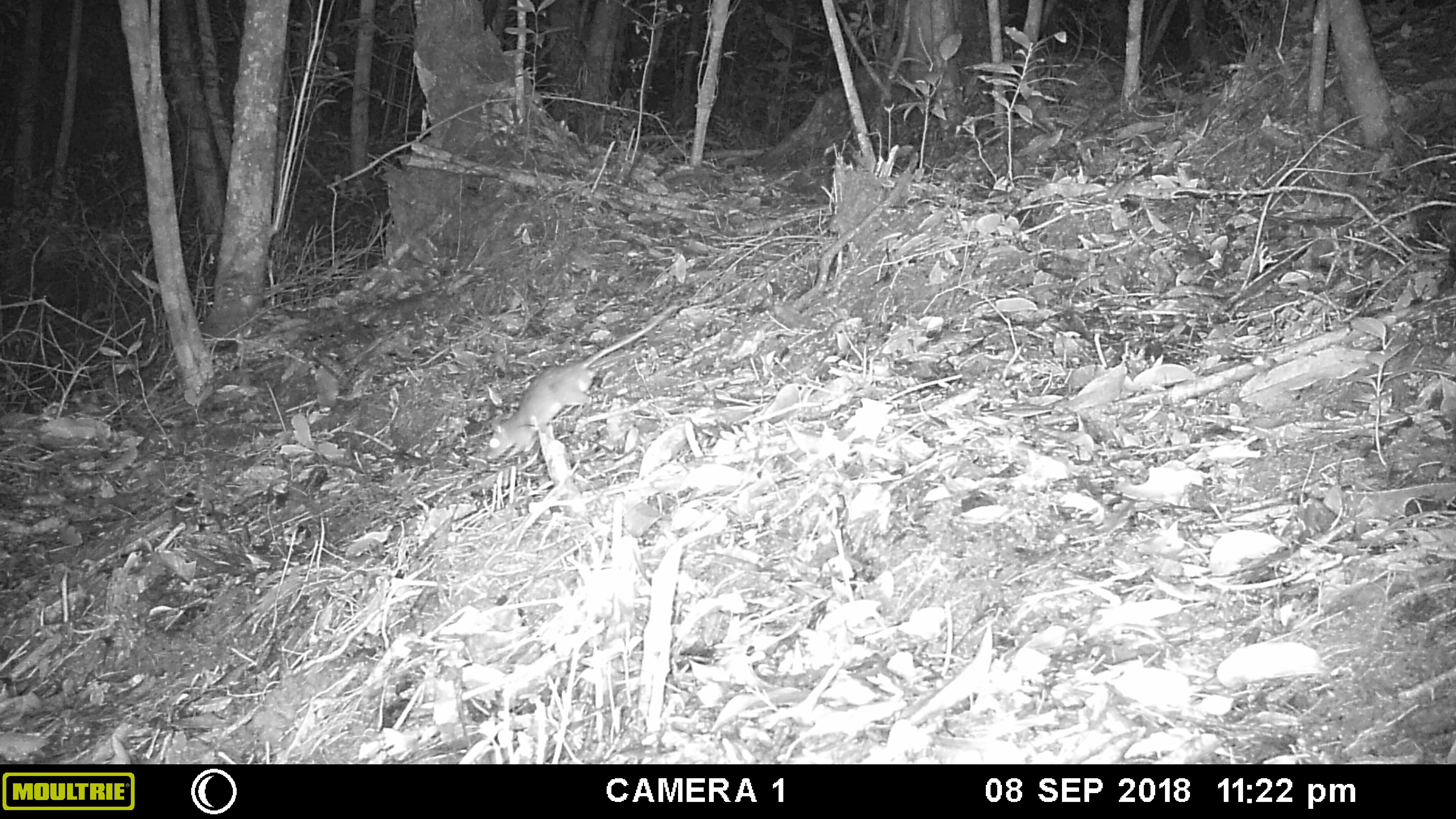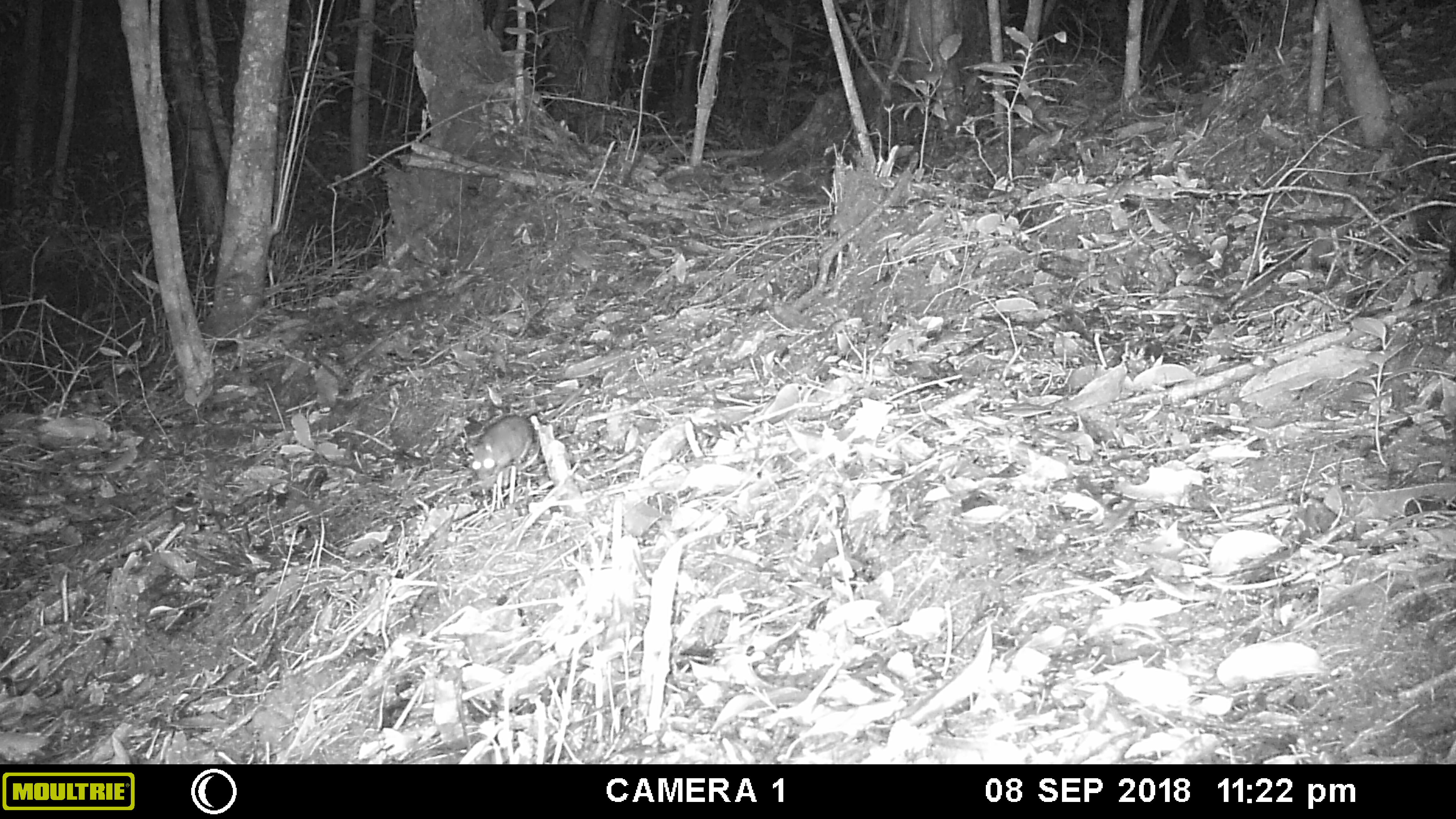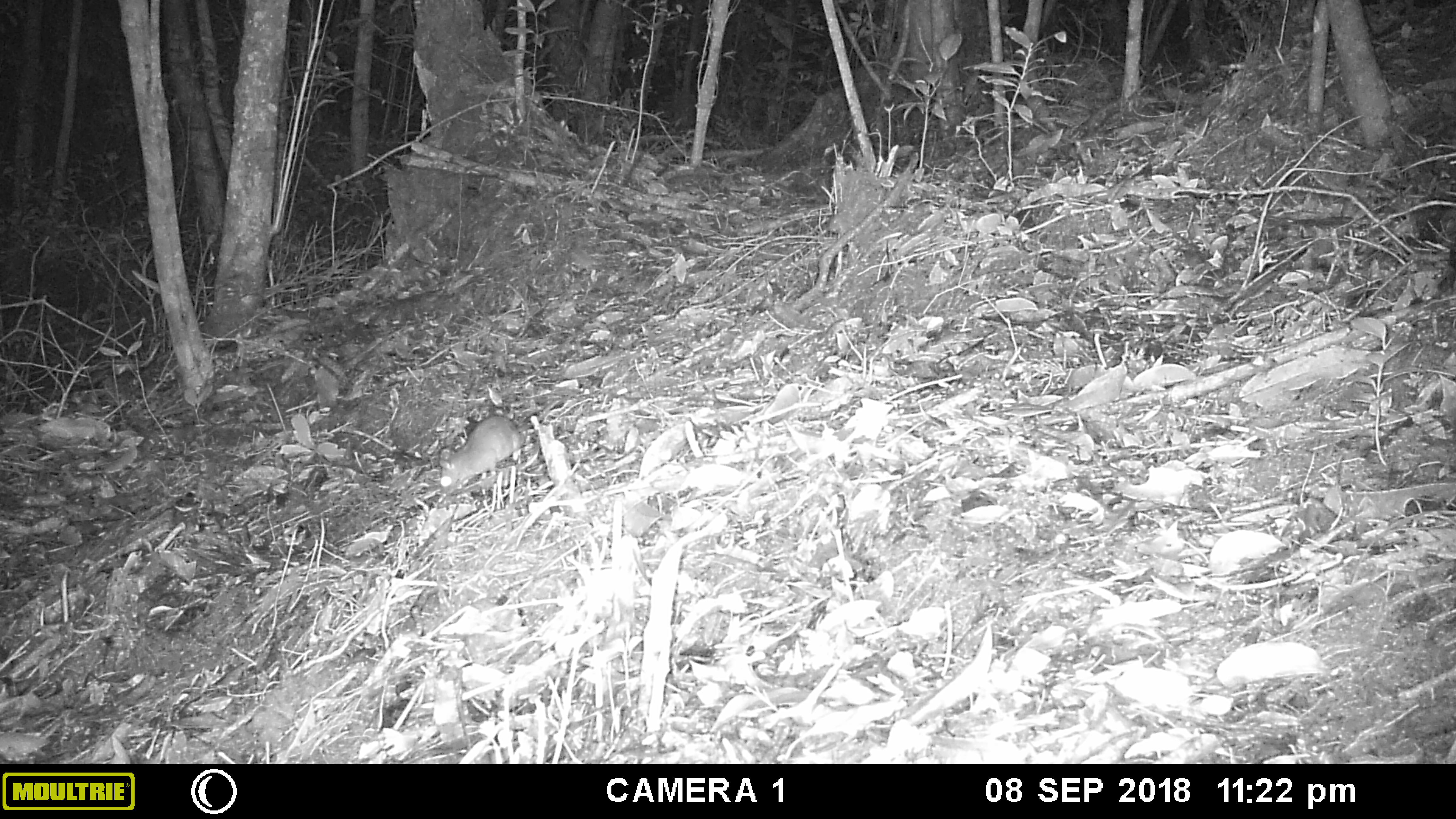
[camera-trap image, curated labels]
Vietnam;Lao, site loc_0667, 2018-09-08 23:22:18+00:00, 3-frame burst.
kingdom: Animalia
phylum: Chordata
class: Mammalia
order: Rodentia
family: Muridae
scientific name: Muridae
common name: old-world mice and rats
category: unidentified murid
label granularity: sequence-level